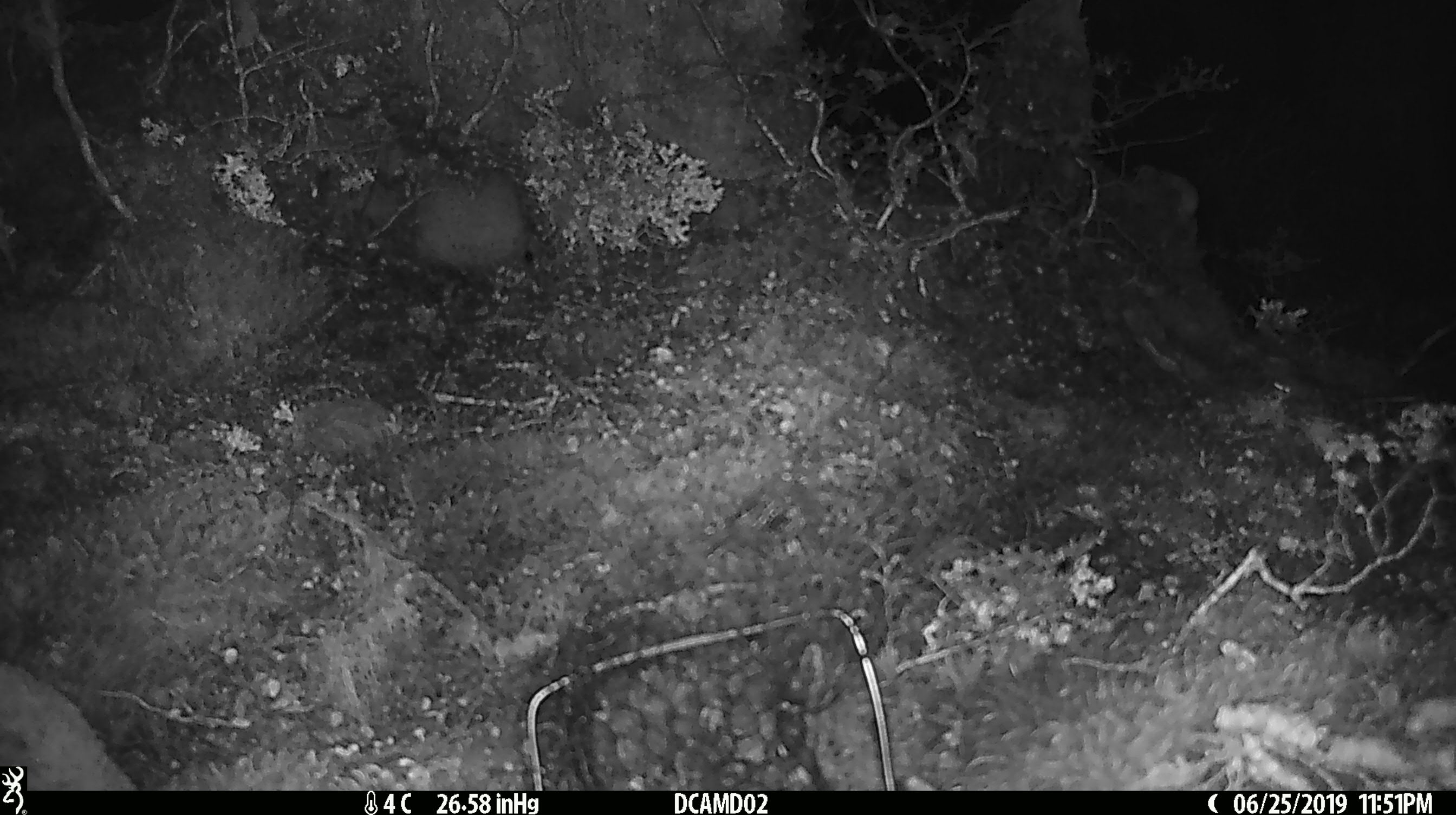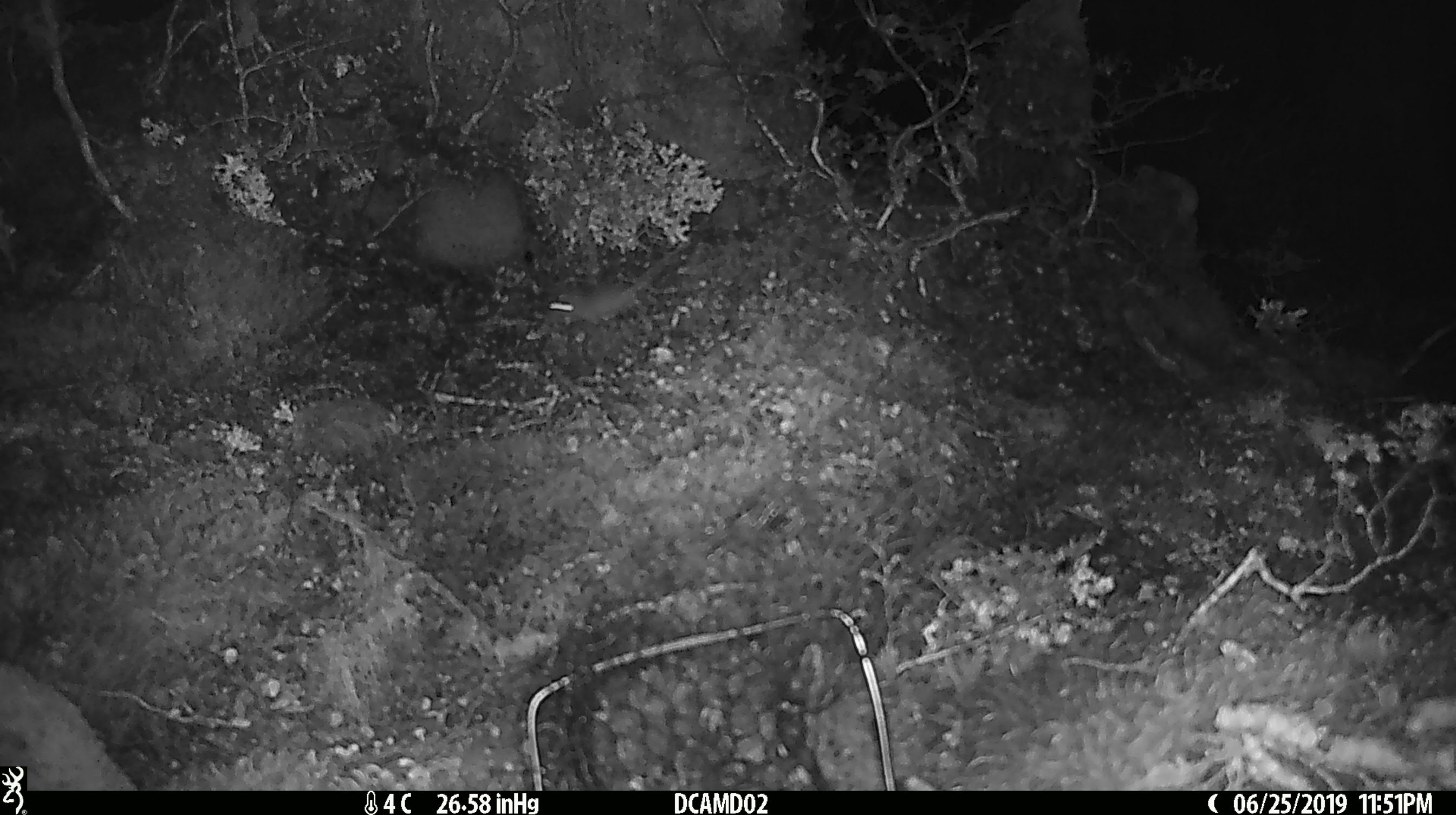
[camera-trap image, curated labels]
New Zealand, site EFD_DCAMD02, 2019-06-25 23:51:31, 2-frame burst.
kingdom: Animalia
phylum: Chordata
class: Mammalia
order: Rodentia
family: Muridae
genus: Mus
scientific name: Mus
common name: mouse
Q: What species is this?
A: Mouse (Mus).